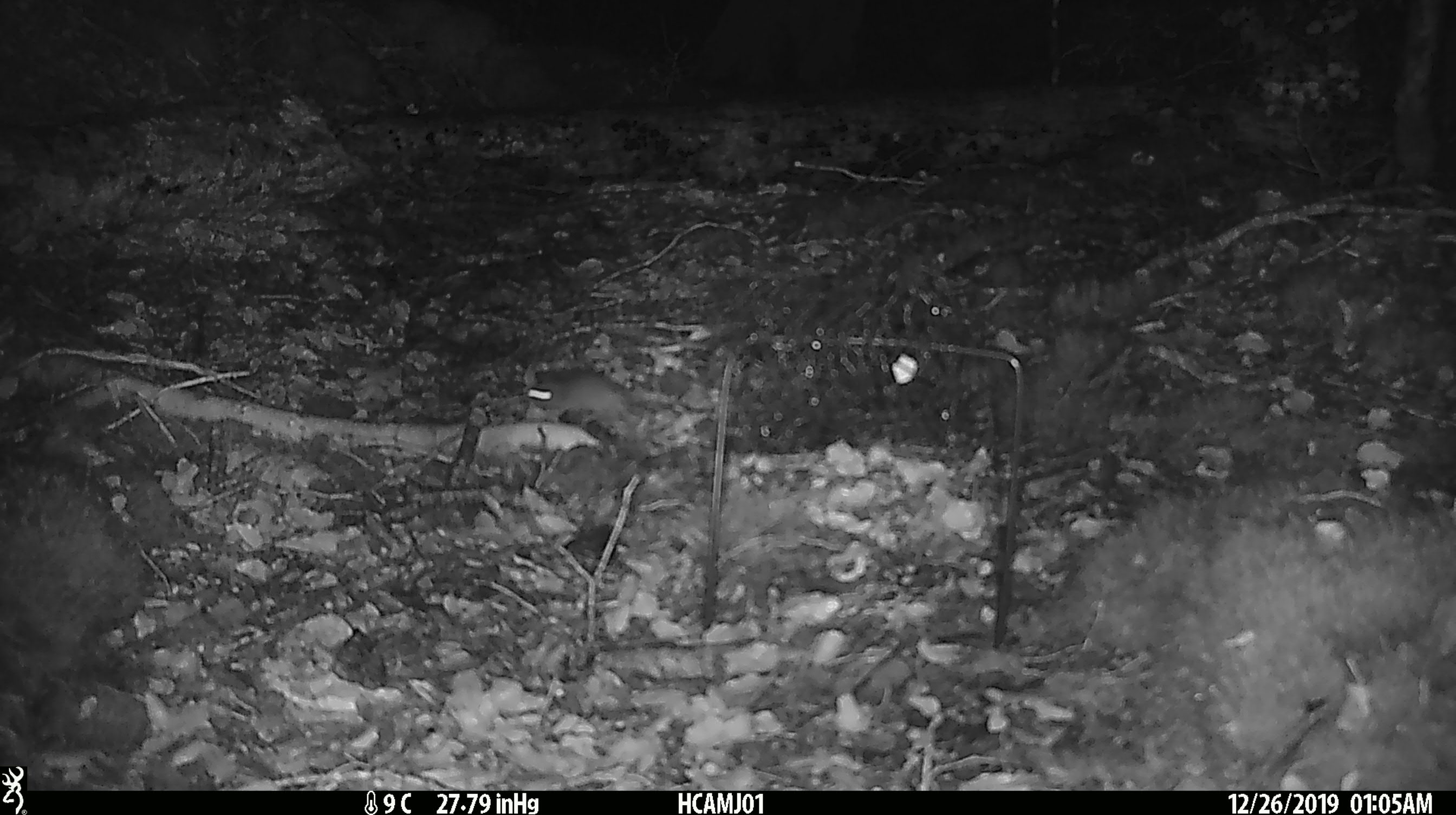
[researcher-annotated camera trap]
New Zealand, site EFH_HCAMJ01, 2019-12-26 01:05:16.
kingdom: Animalia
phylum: Chordata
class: Mammalia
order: Rodentia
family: Muridae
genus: Mus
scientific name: Mus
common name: mouse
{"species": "mouse (Mus)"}